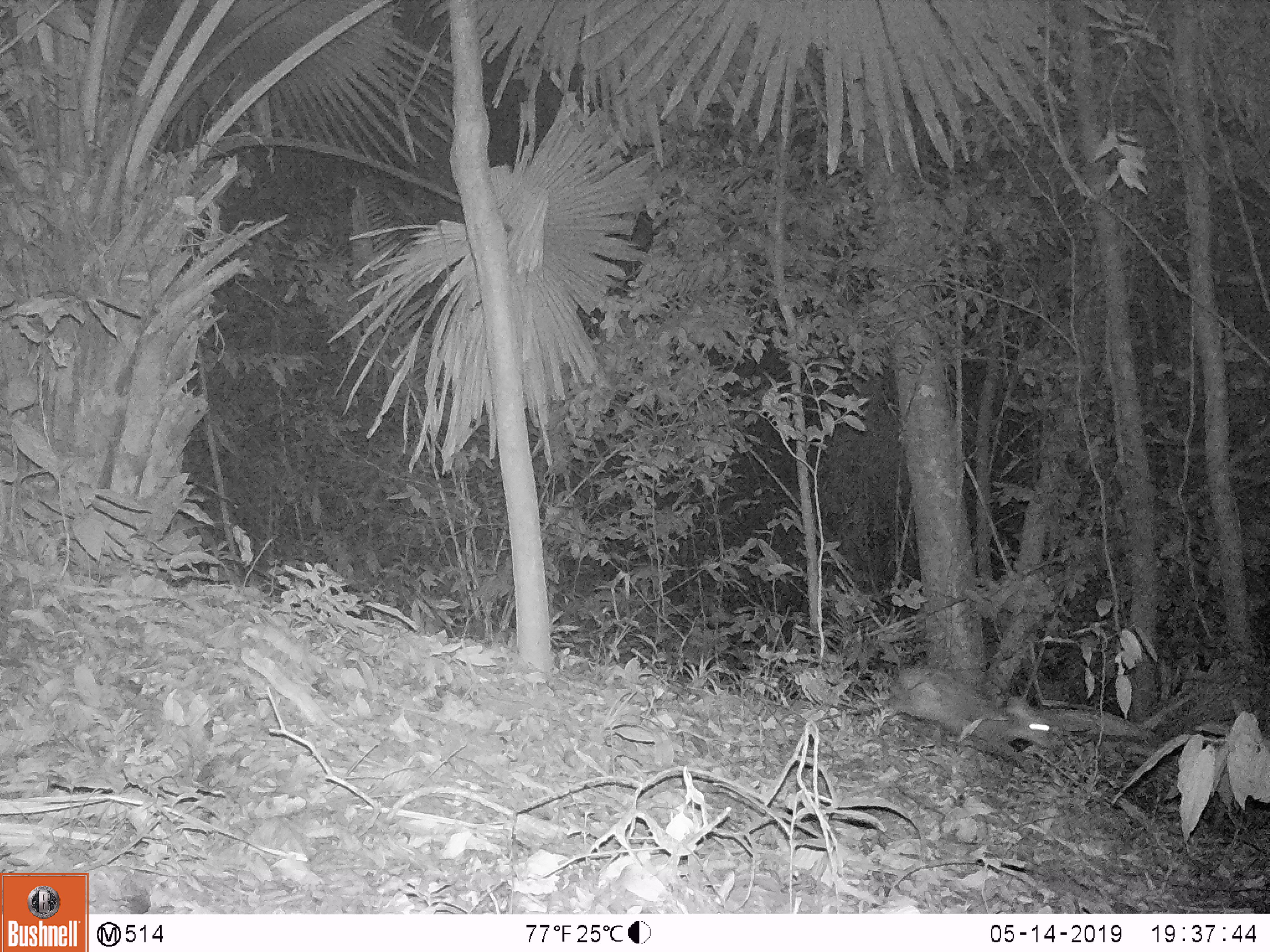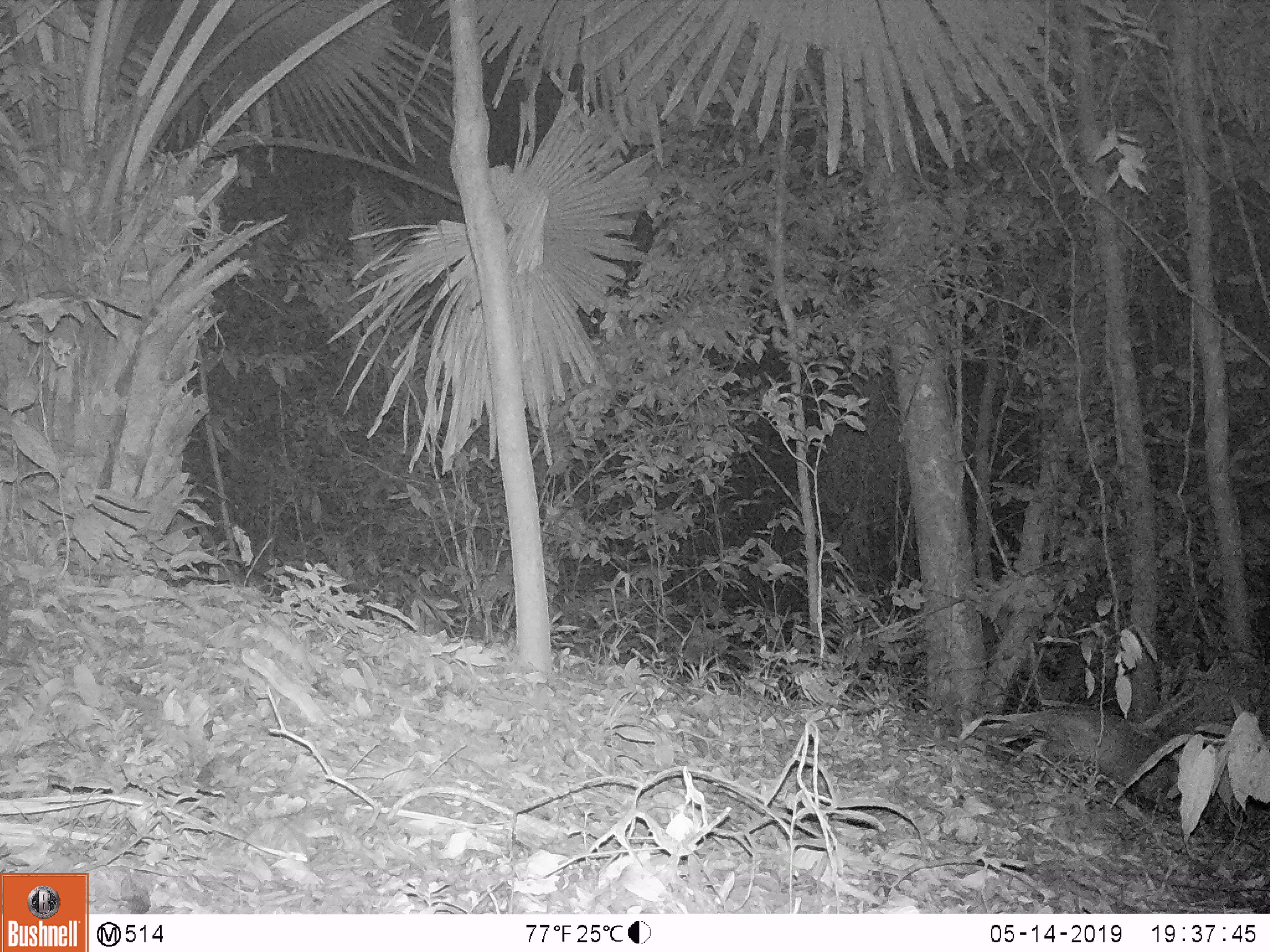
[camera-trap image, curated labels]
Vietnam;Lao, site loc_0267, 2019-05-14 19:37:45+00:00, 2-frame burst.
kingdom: Animalia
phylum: Chordata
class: Mammalia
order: Artiodactyla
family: Cervidae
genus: Muntiacus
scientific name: Muntiacus rooseveltorum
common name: roosevelt's muntjac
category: roosevelts muntjac group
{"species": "roosevelts muntjac group (roosevelt's muntjac) (Muntiacus rooseveltorum)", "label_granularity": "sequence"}